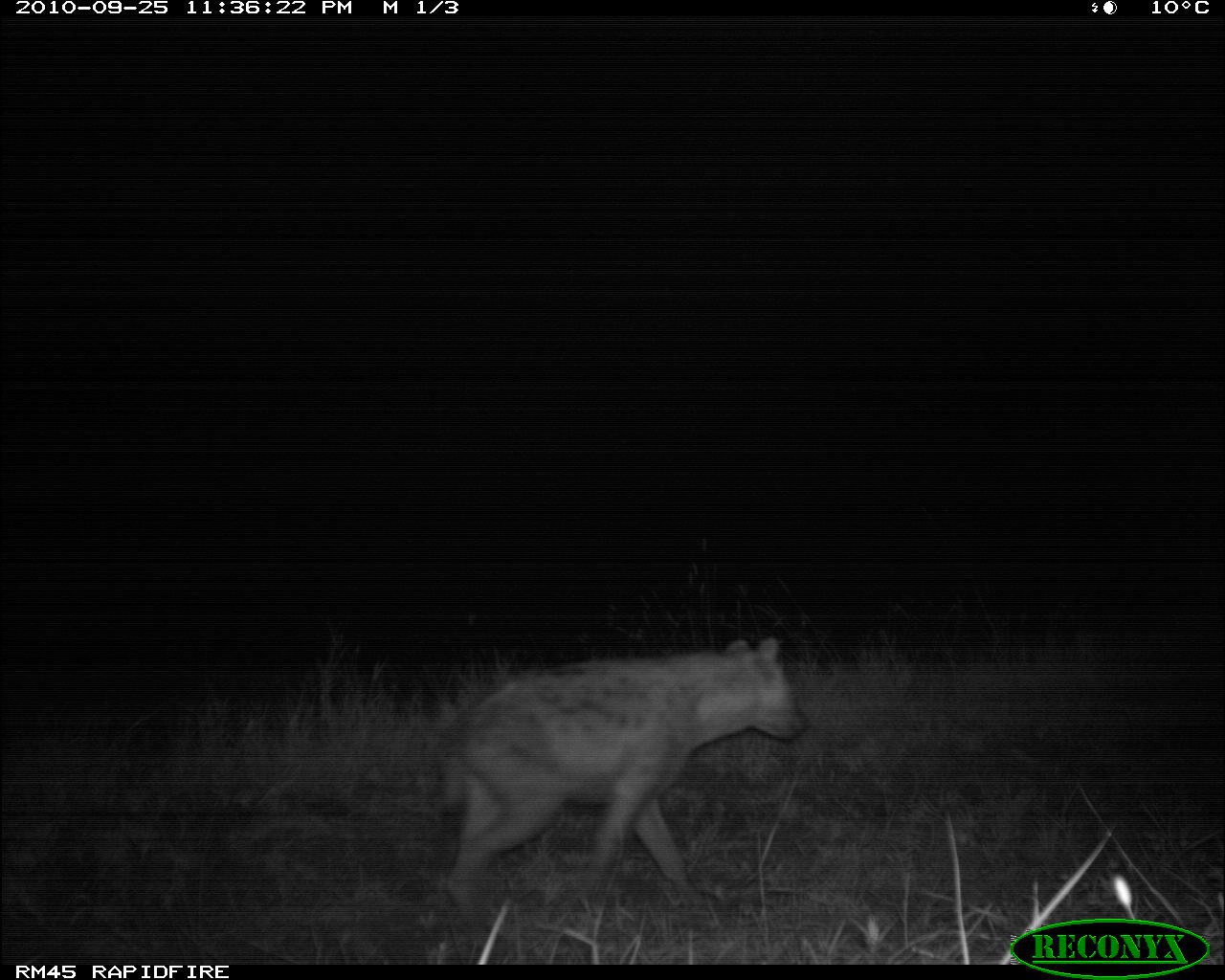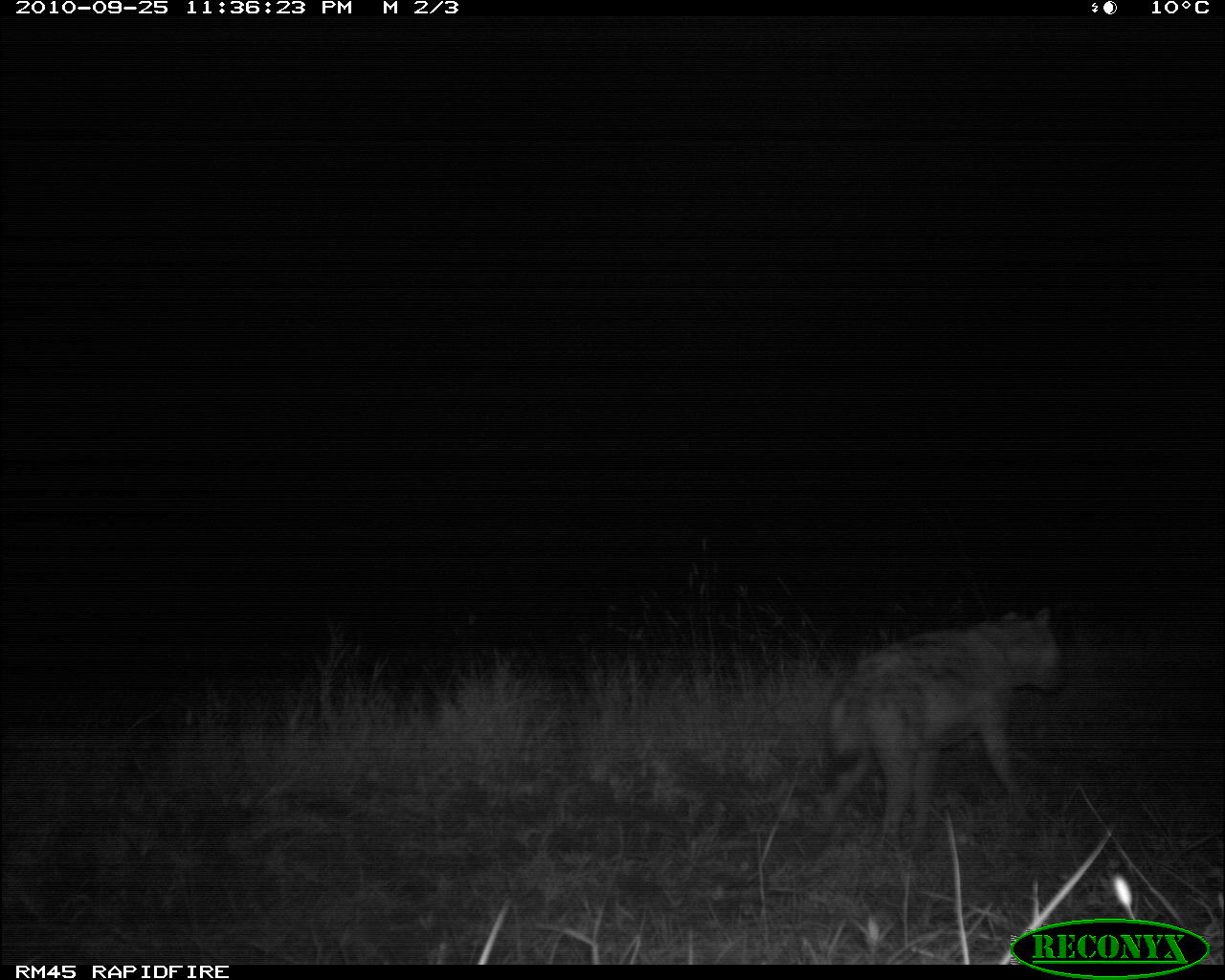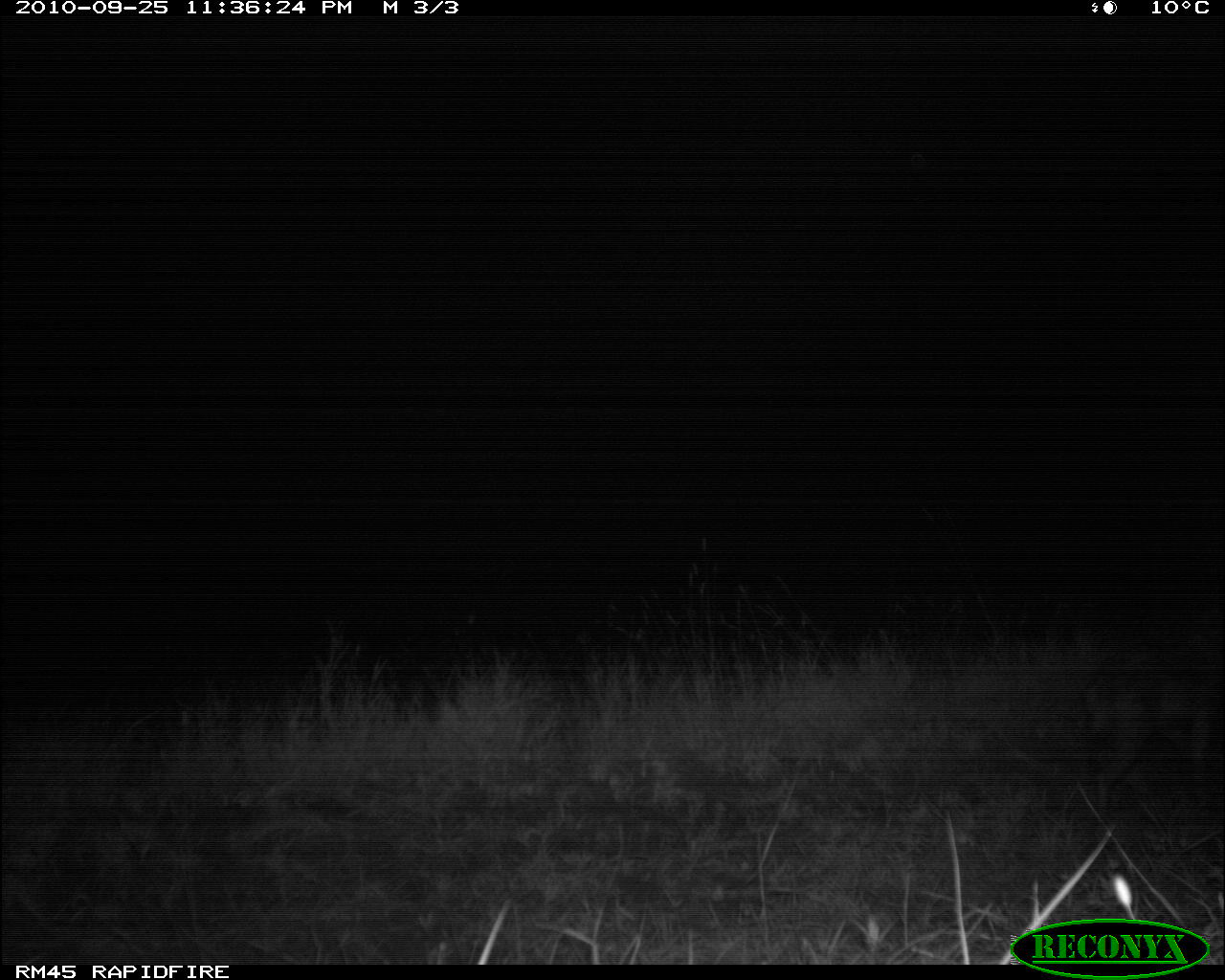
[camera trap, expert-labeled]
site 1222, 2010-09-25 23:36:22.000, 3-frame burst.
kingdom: Animalia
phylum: Chordata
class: Mammalia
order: Carnivora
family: Hyaenidae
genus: Crocuta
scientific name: Crocuta crocuta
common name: spotted hyena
Crocuta crocuta (spotted hyena), count 1.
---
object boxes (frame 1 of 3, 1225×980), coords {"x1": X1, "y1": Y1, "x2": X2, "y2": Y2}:
crocuta crocuta: {"x1": 435, "y1": 640, "x2": 806, "y2": 926}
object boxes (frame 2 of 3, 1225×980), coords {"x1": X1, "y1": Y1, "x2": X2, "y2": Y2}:
crocuta crocuta: {"x1": 805, "y1": 604, "x2": 1060, "y2": 857}